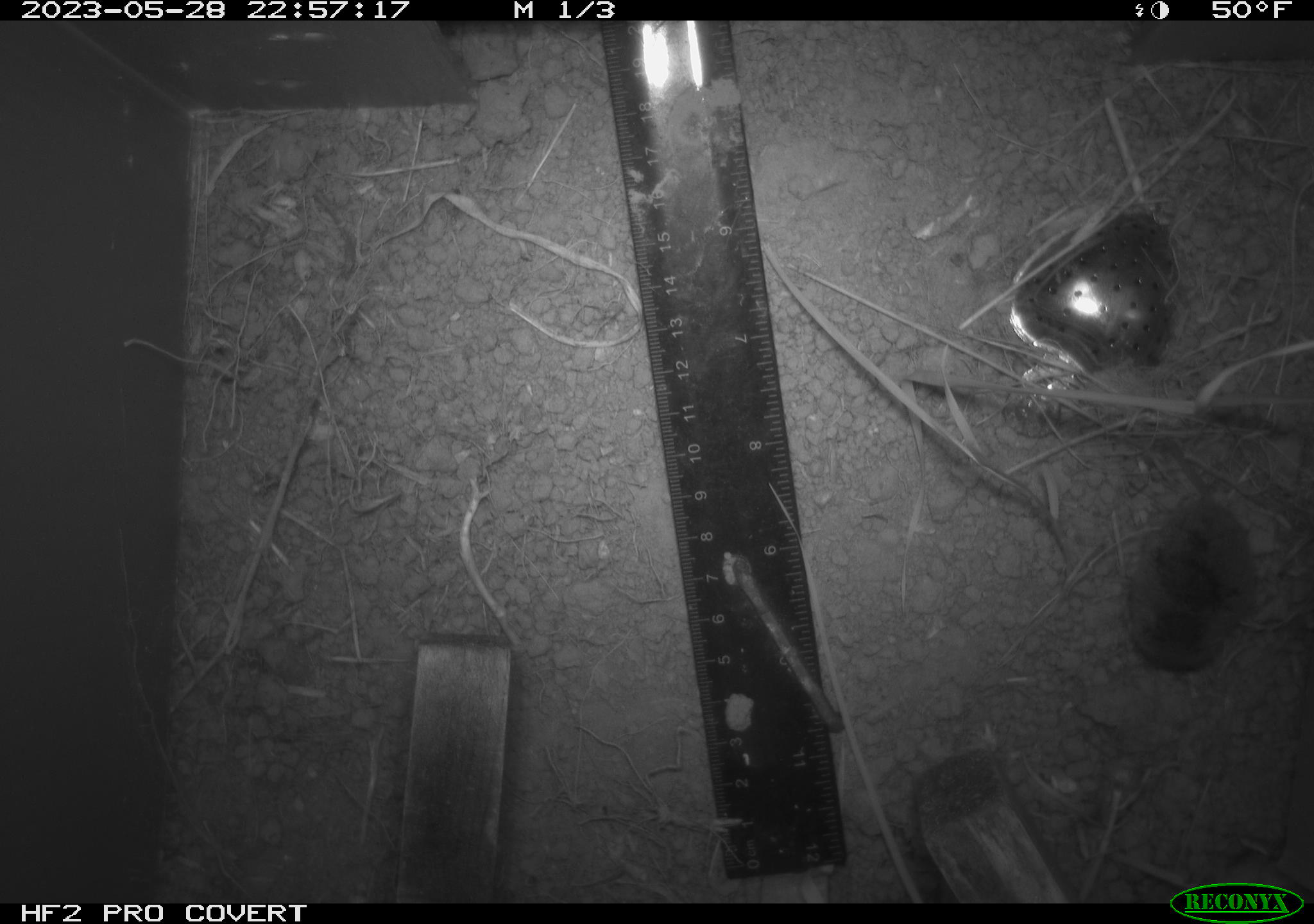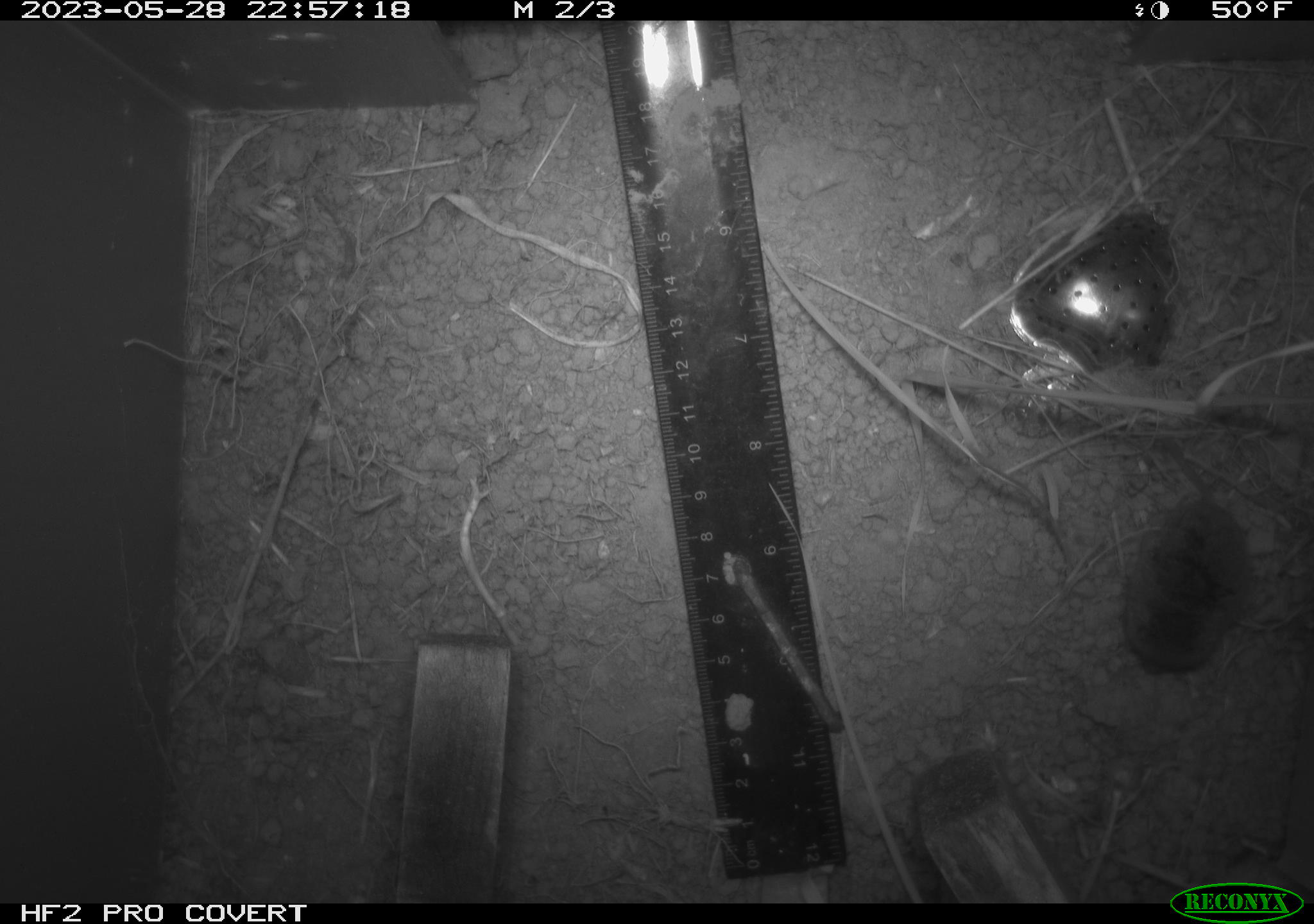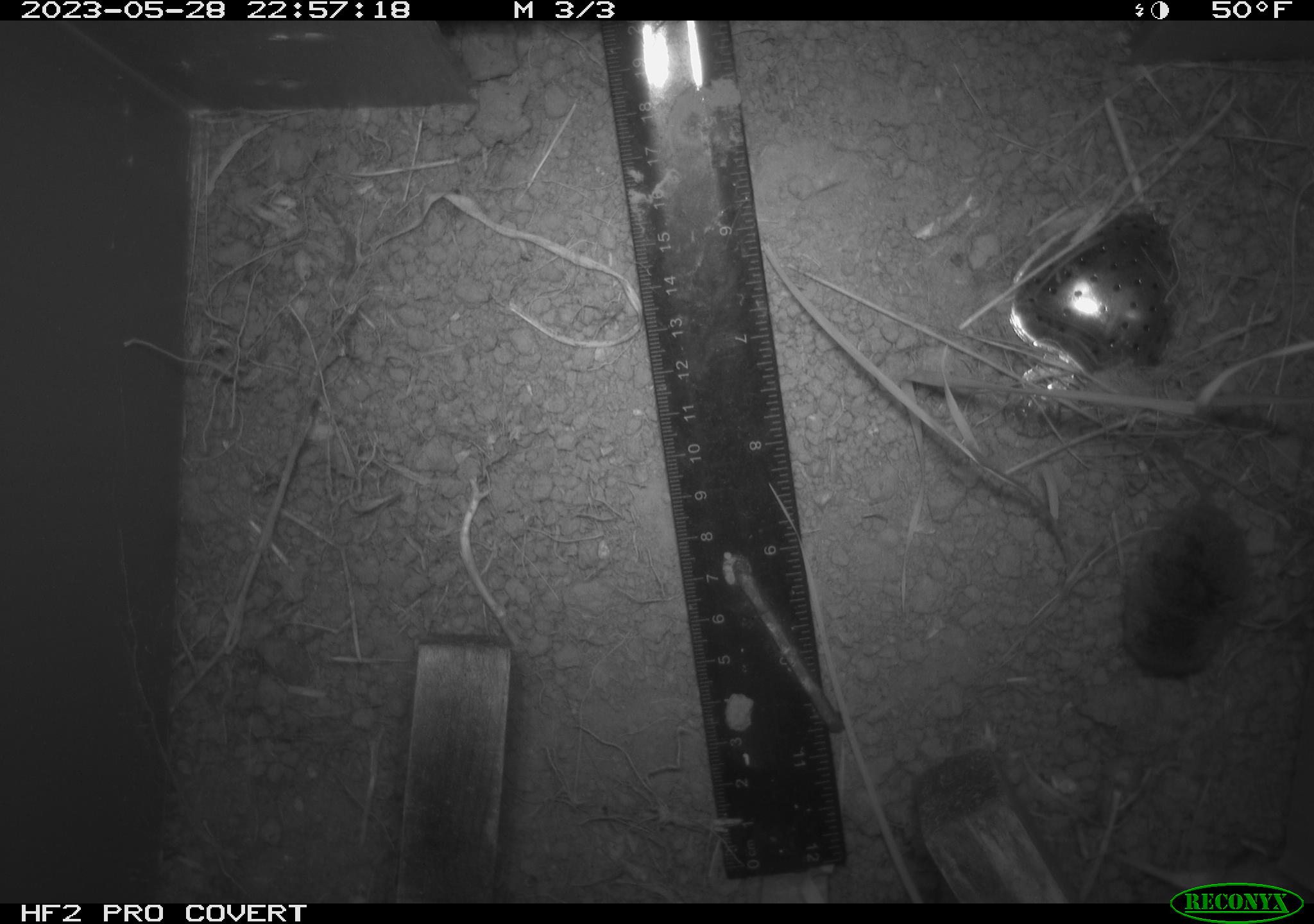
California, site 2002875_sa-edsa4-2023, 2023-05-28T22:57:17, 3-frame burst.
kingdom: Animalia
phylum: Chordata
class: Mammalia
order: Eulipotyphla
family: Soricidae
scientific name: Soricidae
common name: shrews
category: soricidae family